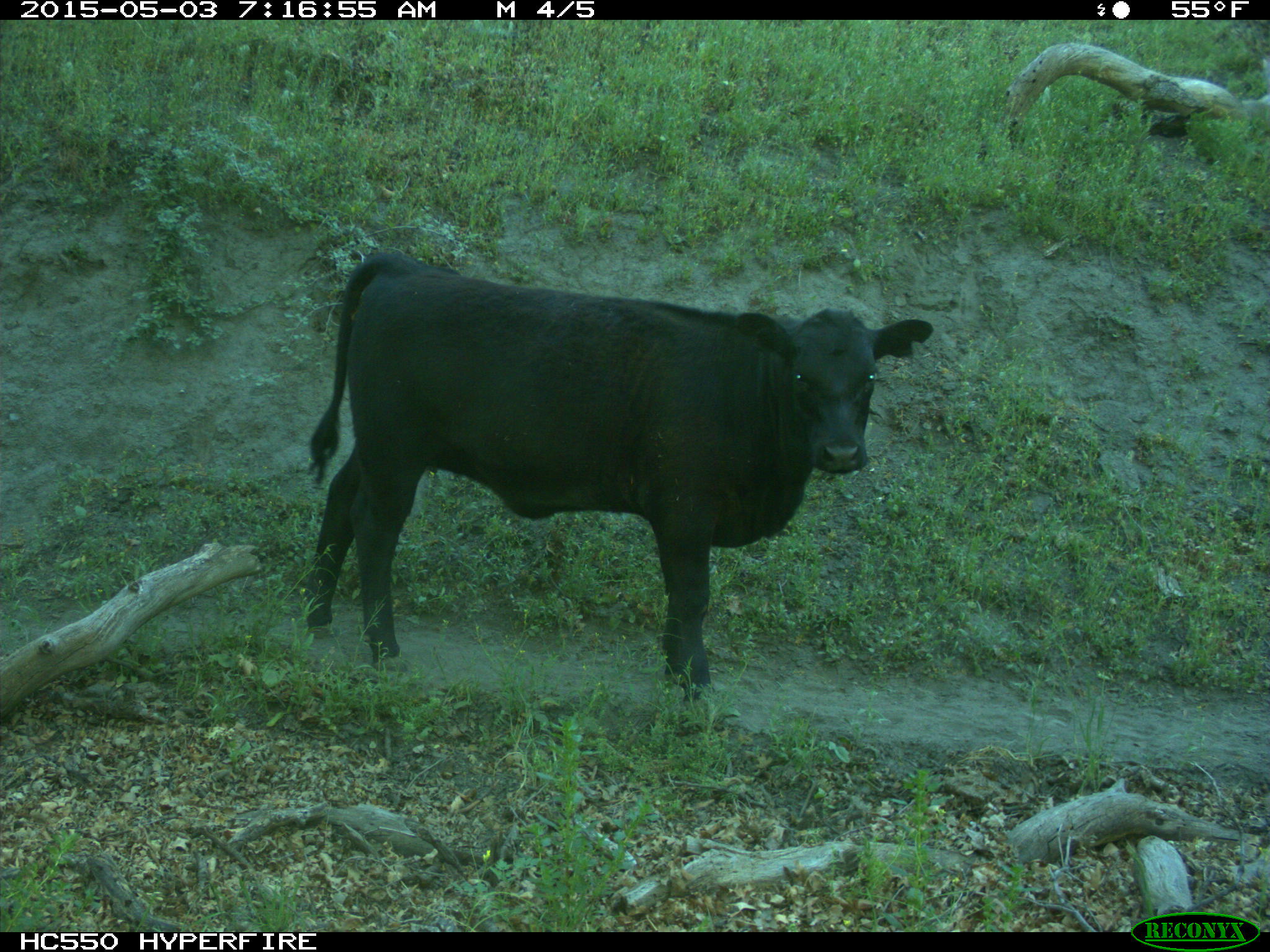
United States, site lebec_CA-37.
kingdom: Animalia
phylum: Chordata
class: Mammalia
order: Artiodactyla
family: Bovidae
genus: Bos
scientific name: Bos taurus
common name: domestic cow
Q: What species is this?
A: Bos taurus (domestic cow).